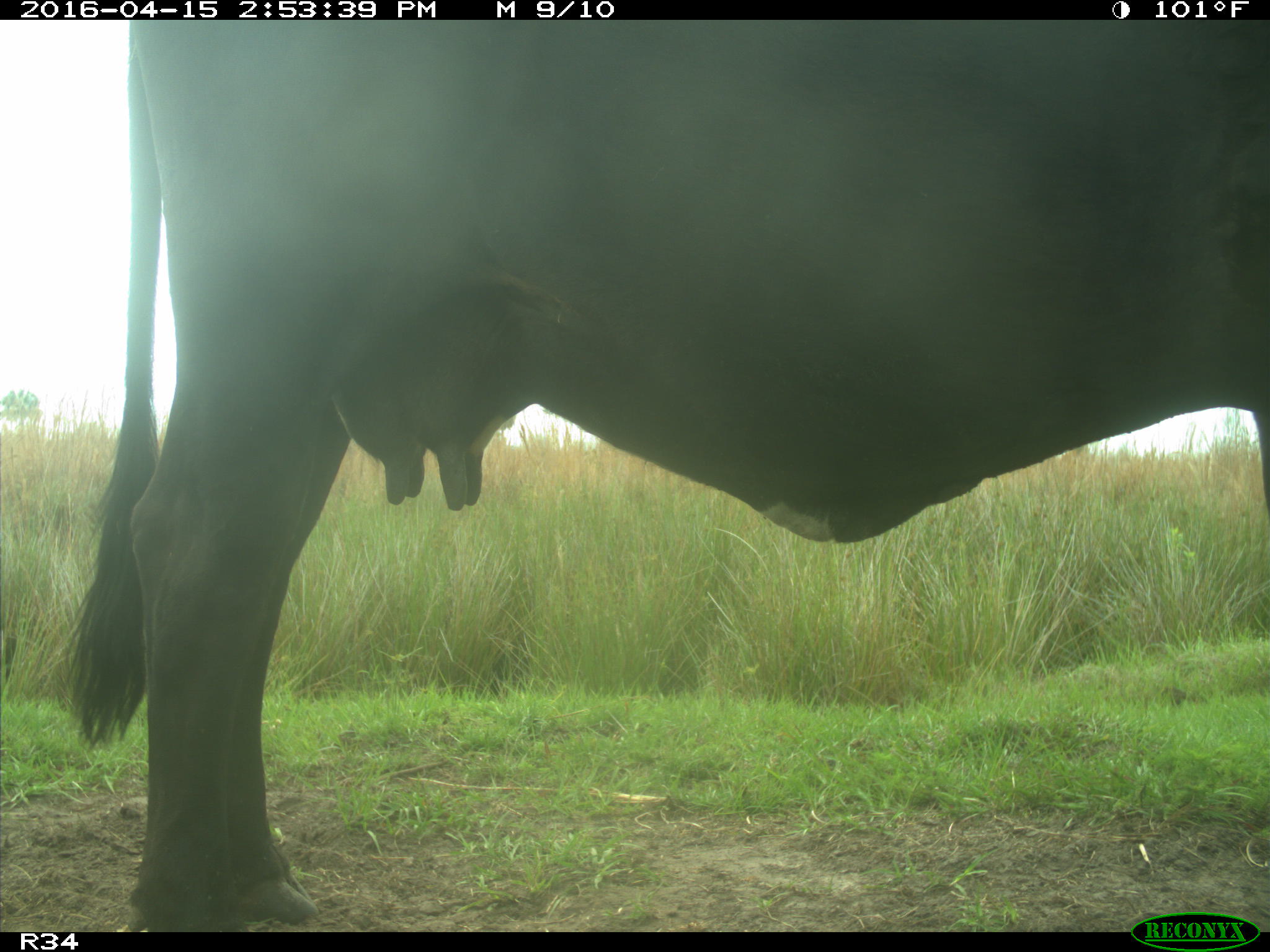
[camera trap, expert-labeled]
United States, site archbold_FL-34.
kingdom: Animalia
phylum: Chordata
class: Mammalia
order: Artiodactyla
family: Bovidae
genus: Bos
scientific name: Bos taurus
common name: domestic cow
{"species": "Bos taurus (domestic cow)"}